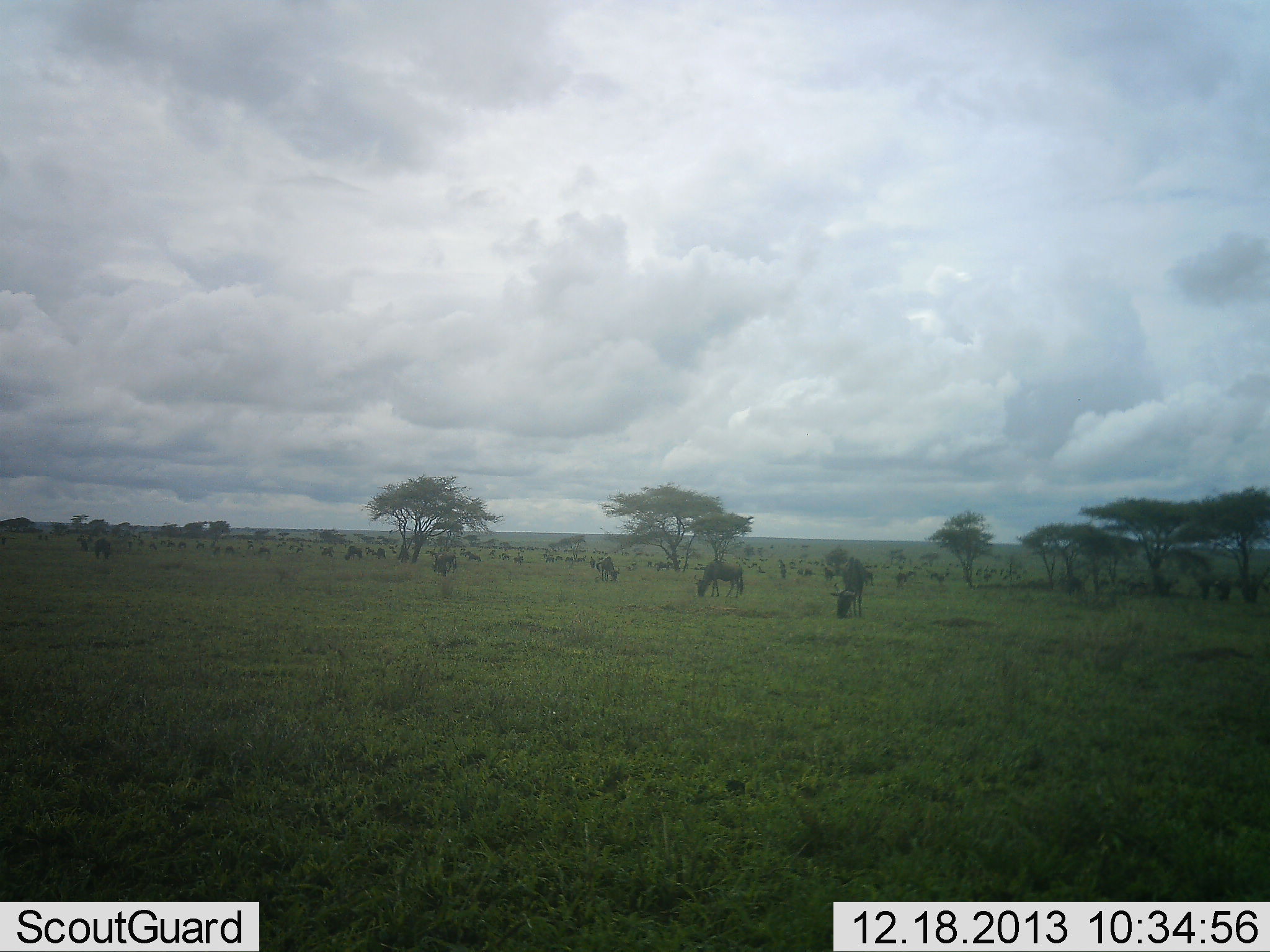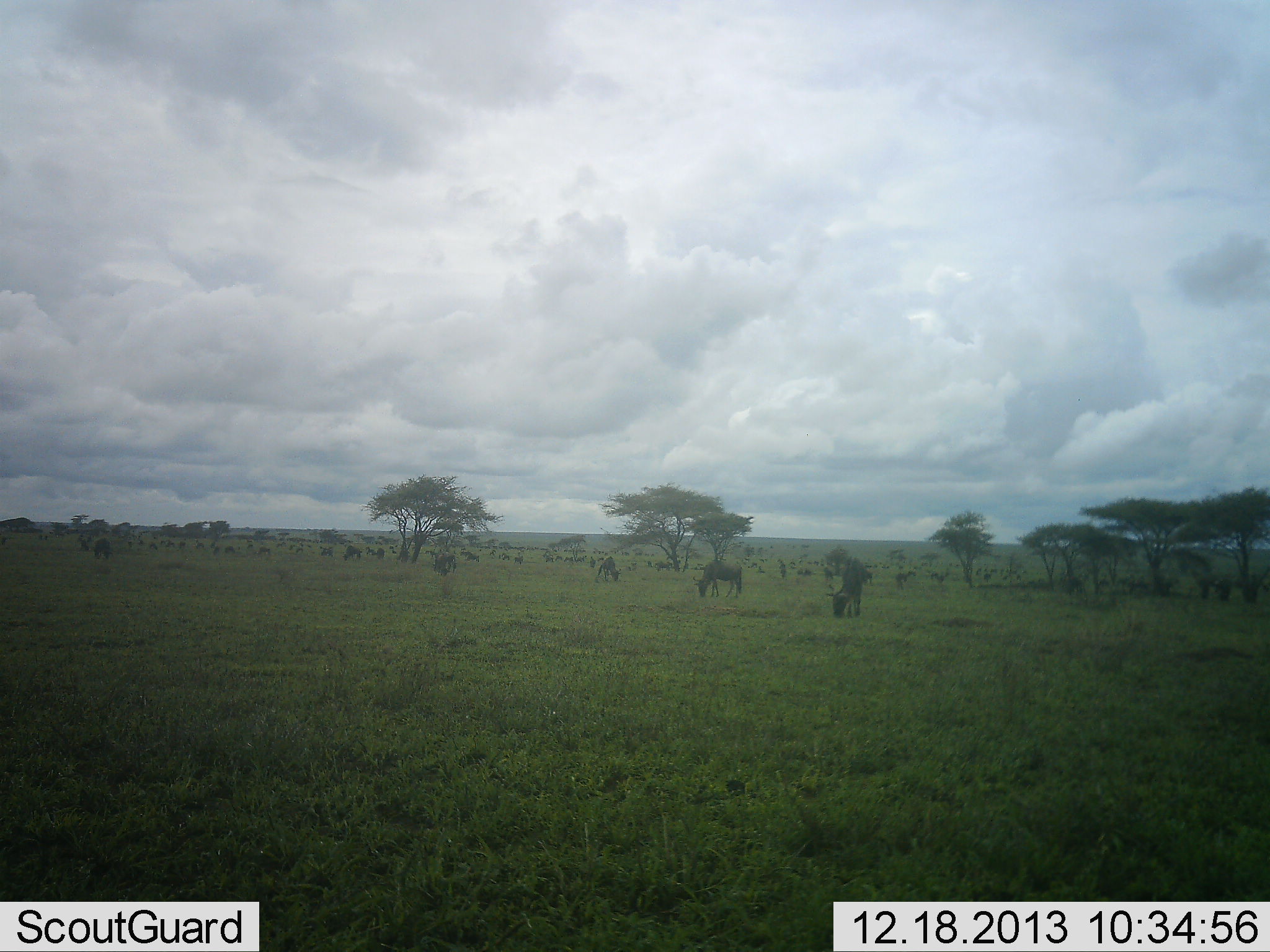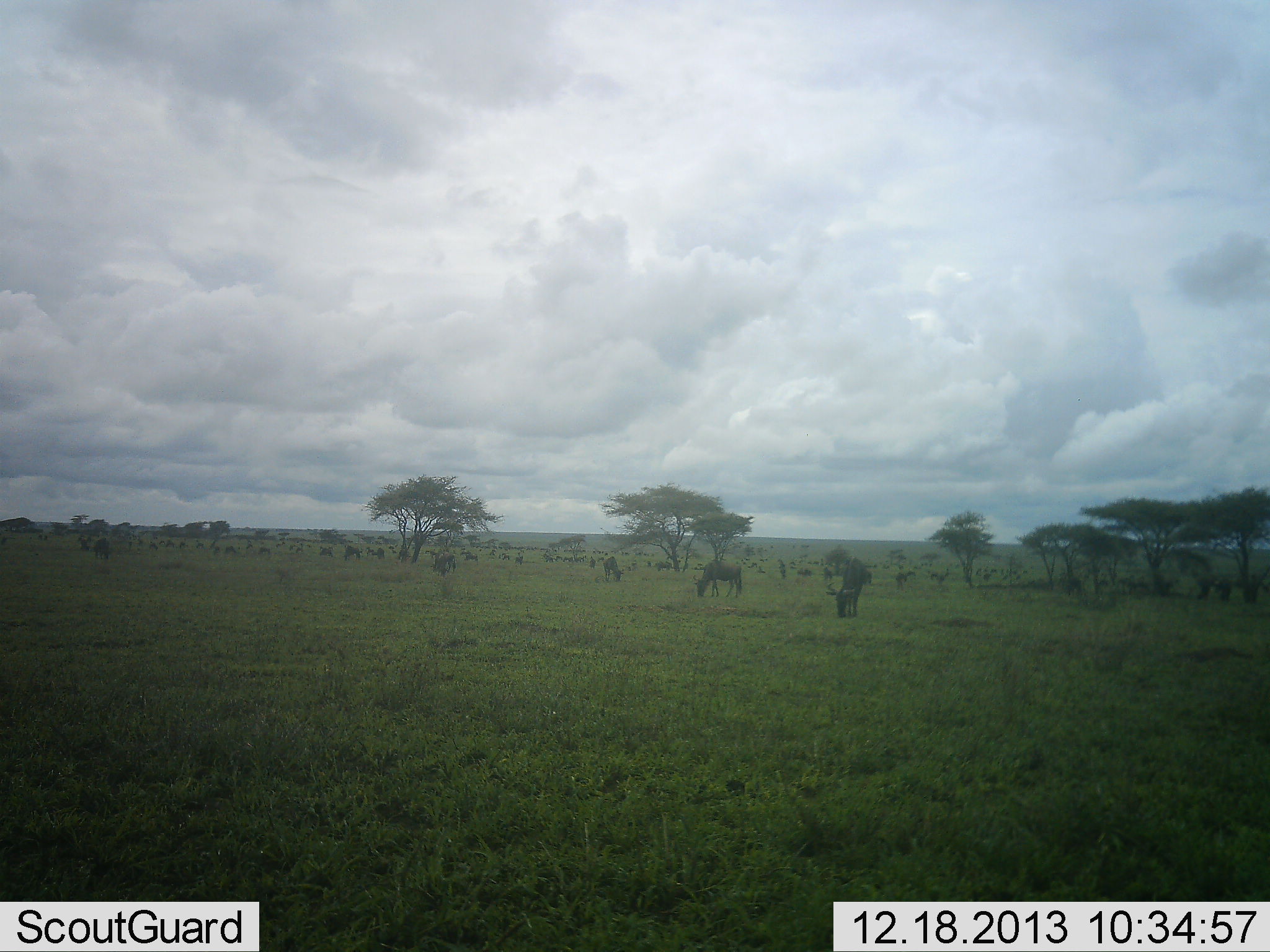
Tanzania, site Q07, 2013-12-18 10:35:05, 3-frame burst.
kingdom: Animalia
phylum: Chordata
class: Mammalia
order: Artiodactyla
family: Bovidae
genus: Connochaetes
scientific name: Connochaetes taurinus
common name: blue wildebeest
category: wildebeest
Wildebeest (blue wildebeest) (Connochaetes taurinus), count 11-50. Behavior (volunteer vote fractions): standing 50%, resting 0%, moving 20%, interacting 0%. Young present (vote fraction): 0%. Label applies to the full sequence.